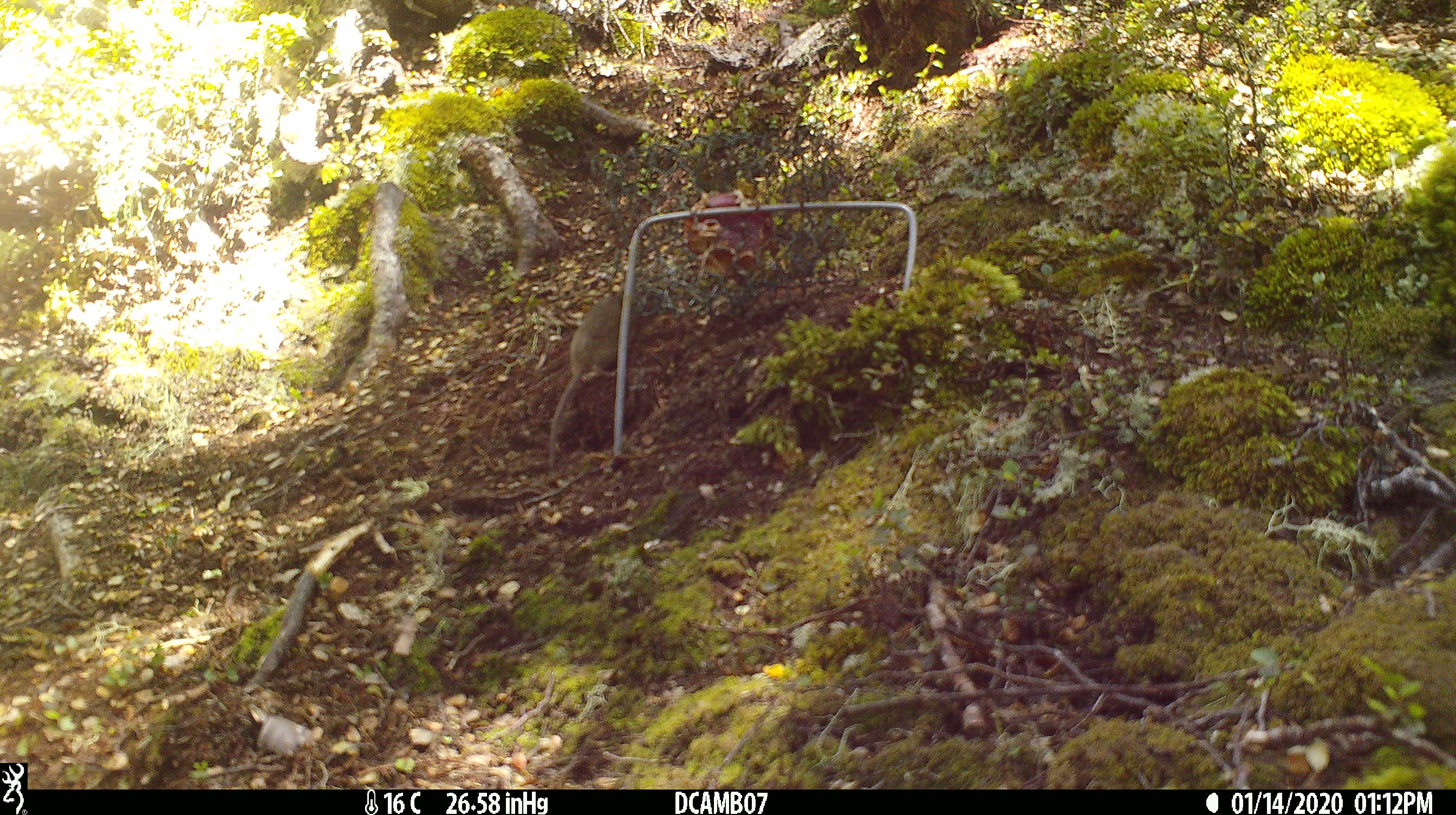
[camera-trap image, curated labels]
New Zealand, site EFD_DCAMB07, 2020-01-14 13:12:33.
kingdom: Animalia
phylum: Chordata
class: Mammalia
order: Rodentia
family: Muridae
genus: Mus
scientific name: Mus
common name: mouse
Mouse (Mus).